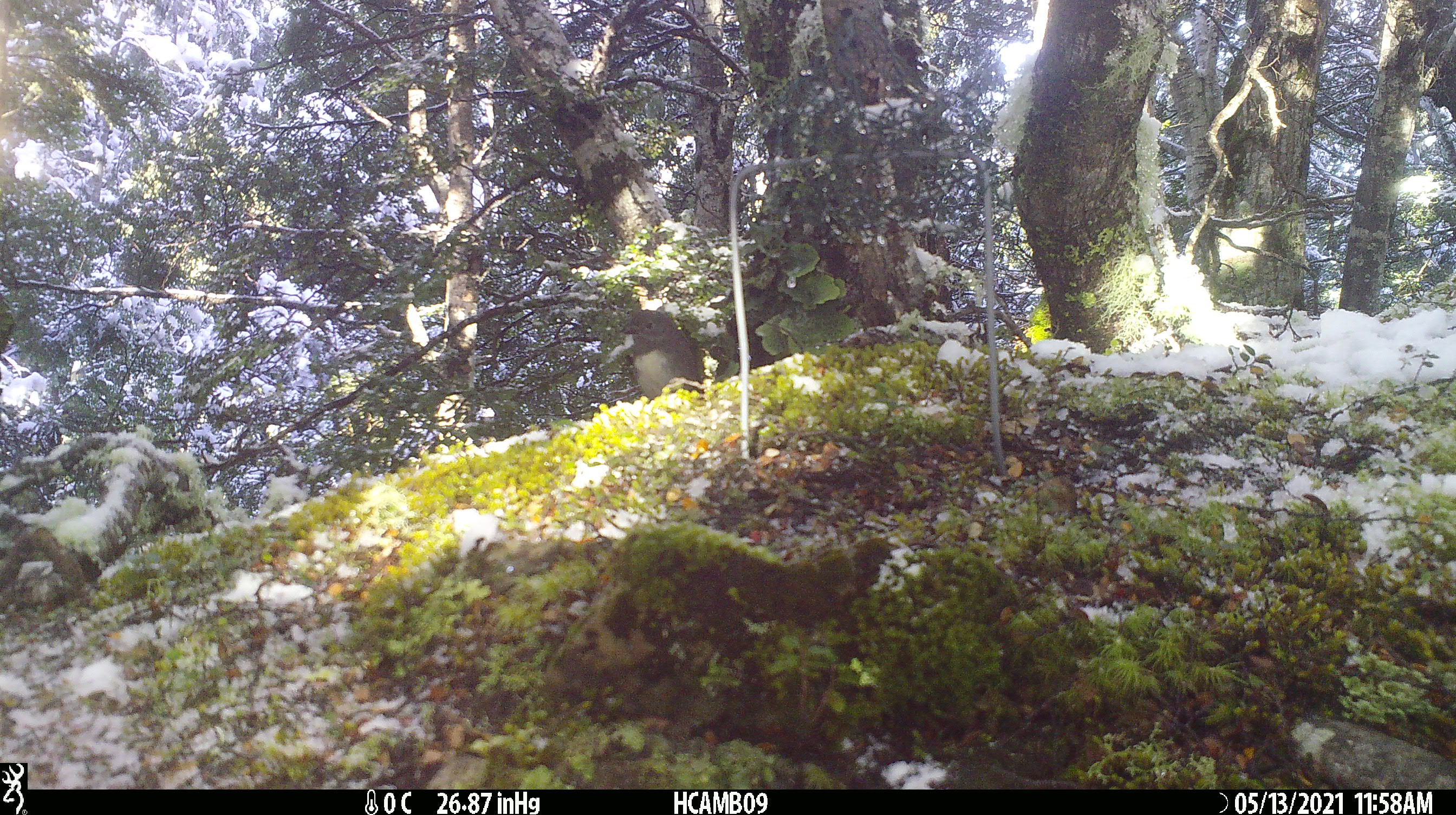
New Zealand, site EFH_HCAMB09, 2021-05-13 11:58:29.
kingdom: Animalia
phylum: Chordata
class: Aves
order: Passeriformes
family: Petroicidae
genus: Petroica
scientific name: Petroica australis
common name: new zealand robin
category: robin